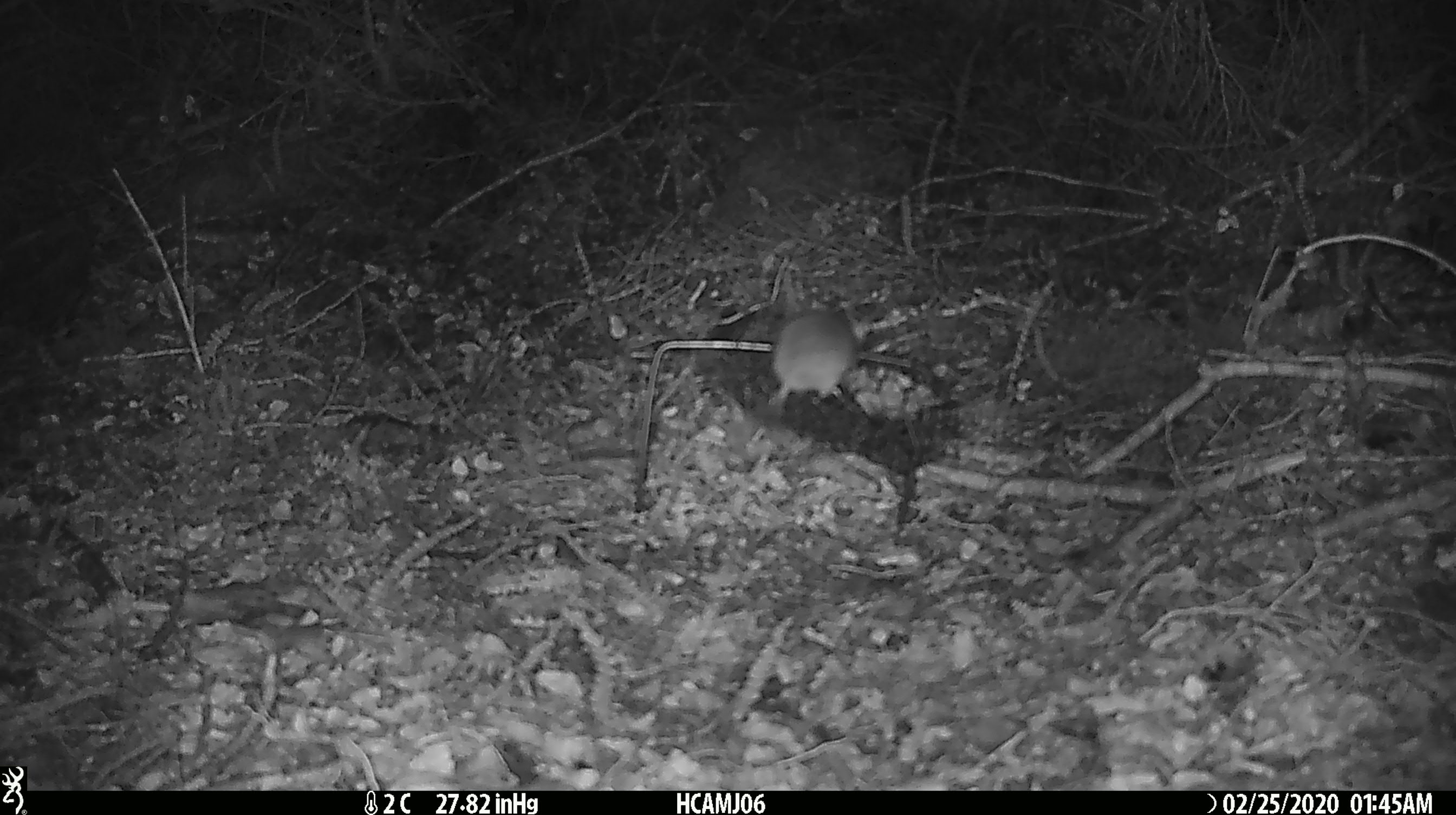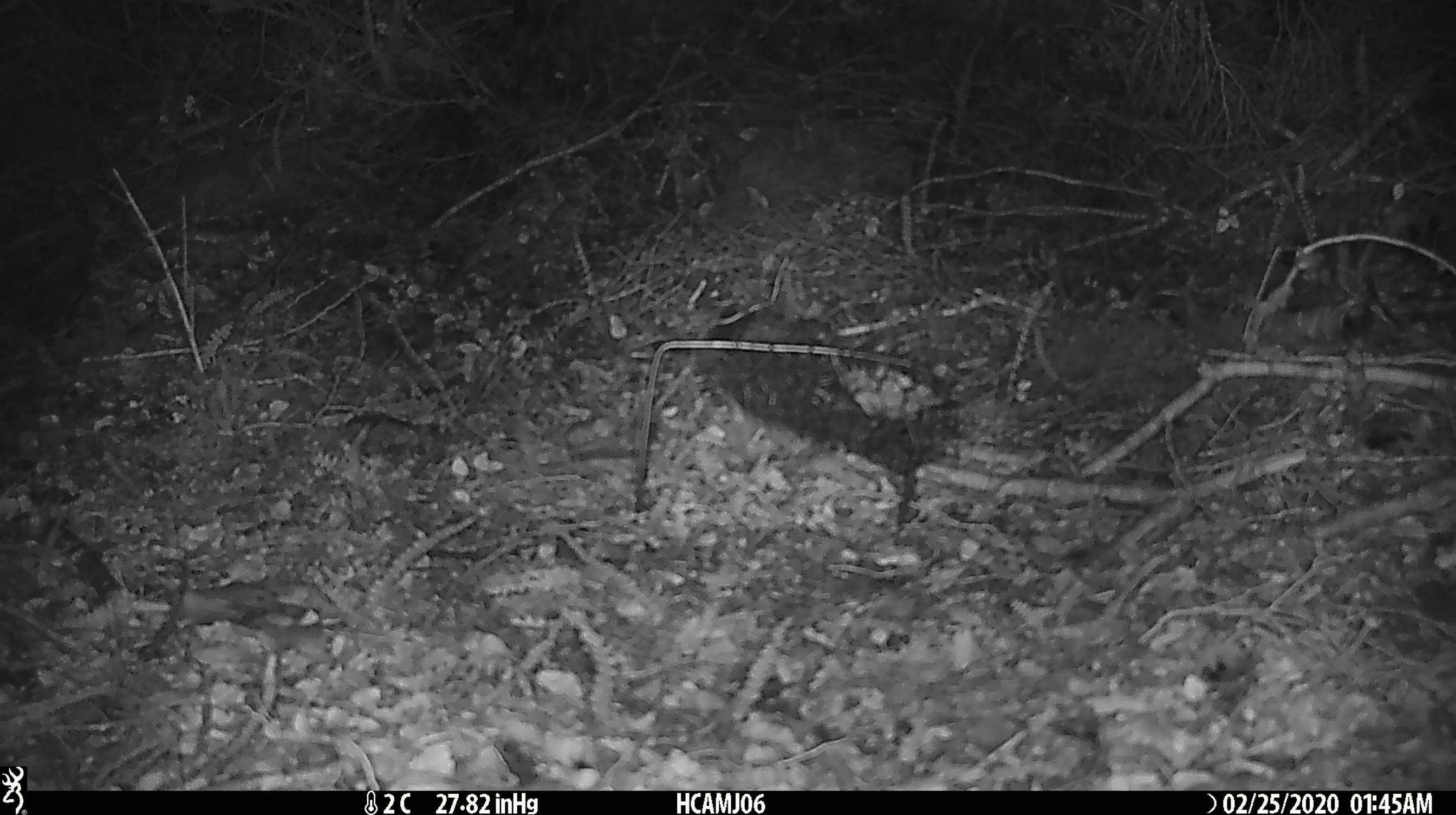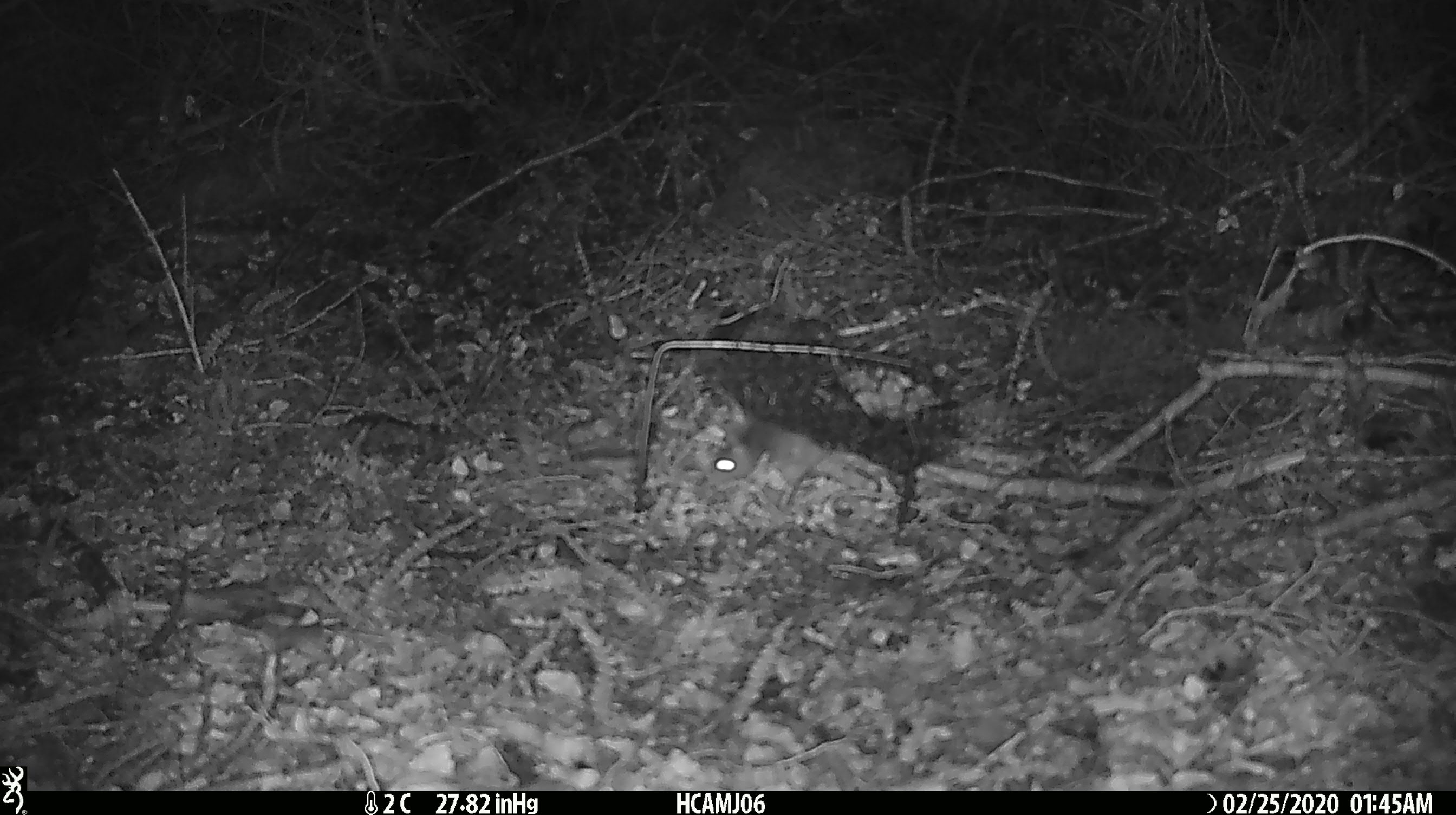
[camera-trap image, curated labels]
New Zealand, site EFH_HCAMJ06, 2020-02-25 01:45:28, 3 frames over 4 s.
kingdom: Animalia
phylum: Chordata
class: Mammalia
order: Rodentia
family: Muridae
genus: Mus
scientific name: Mus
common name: mouse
Mouse (Mus).